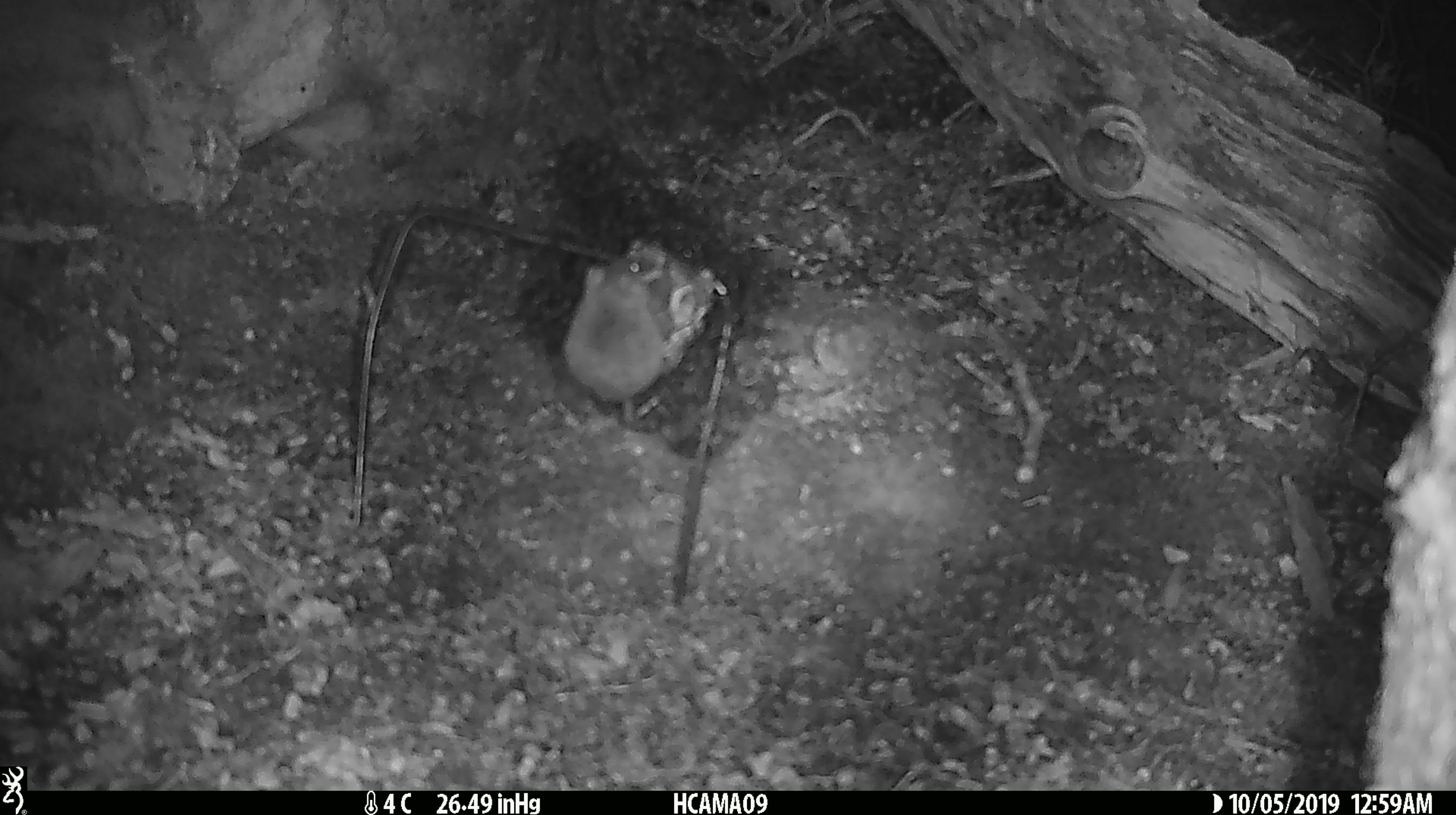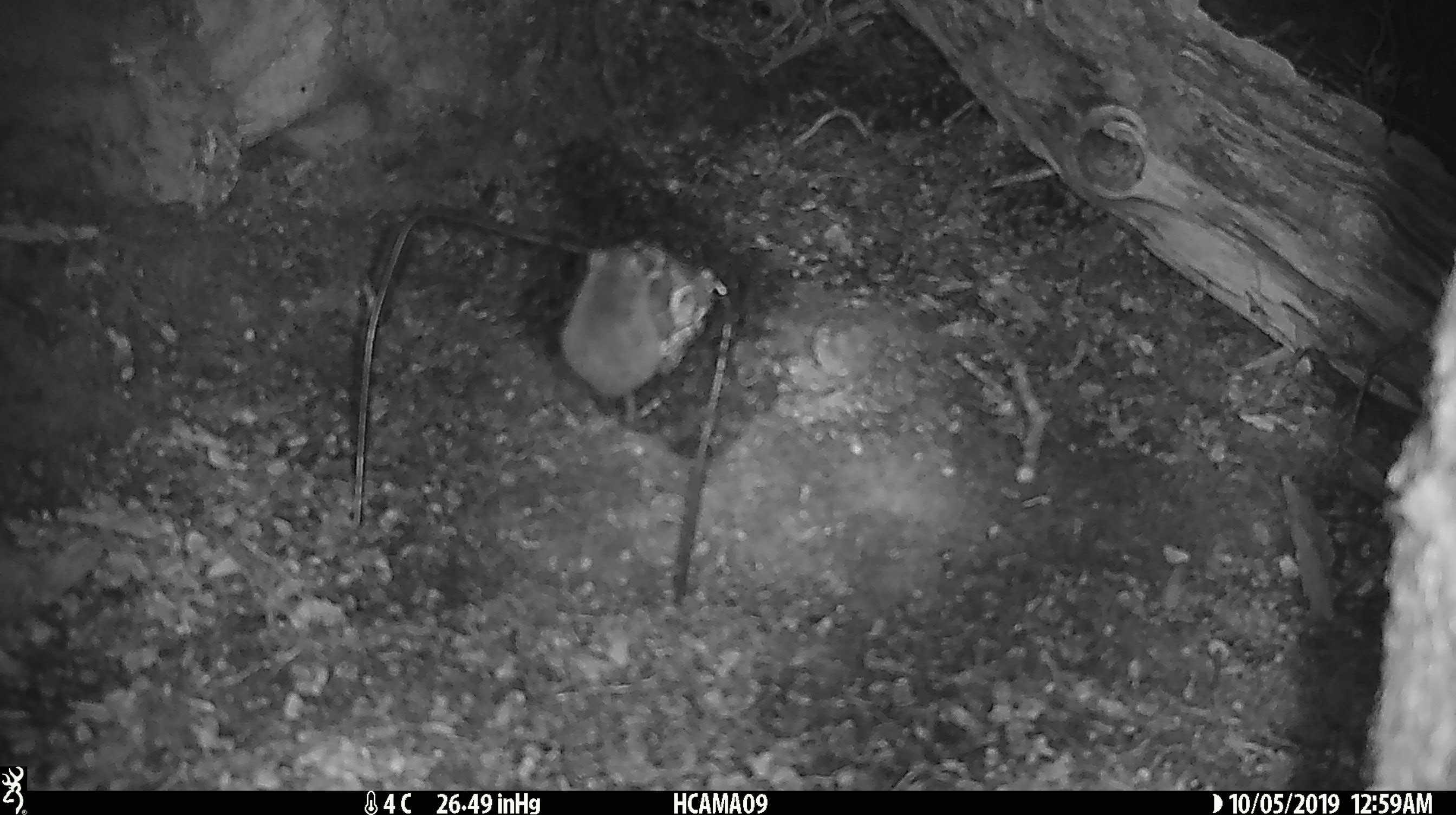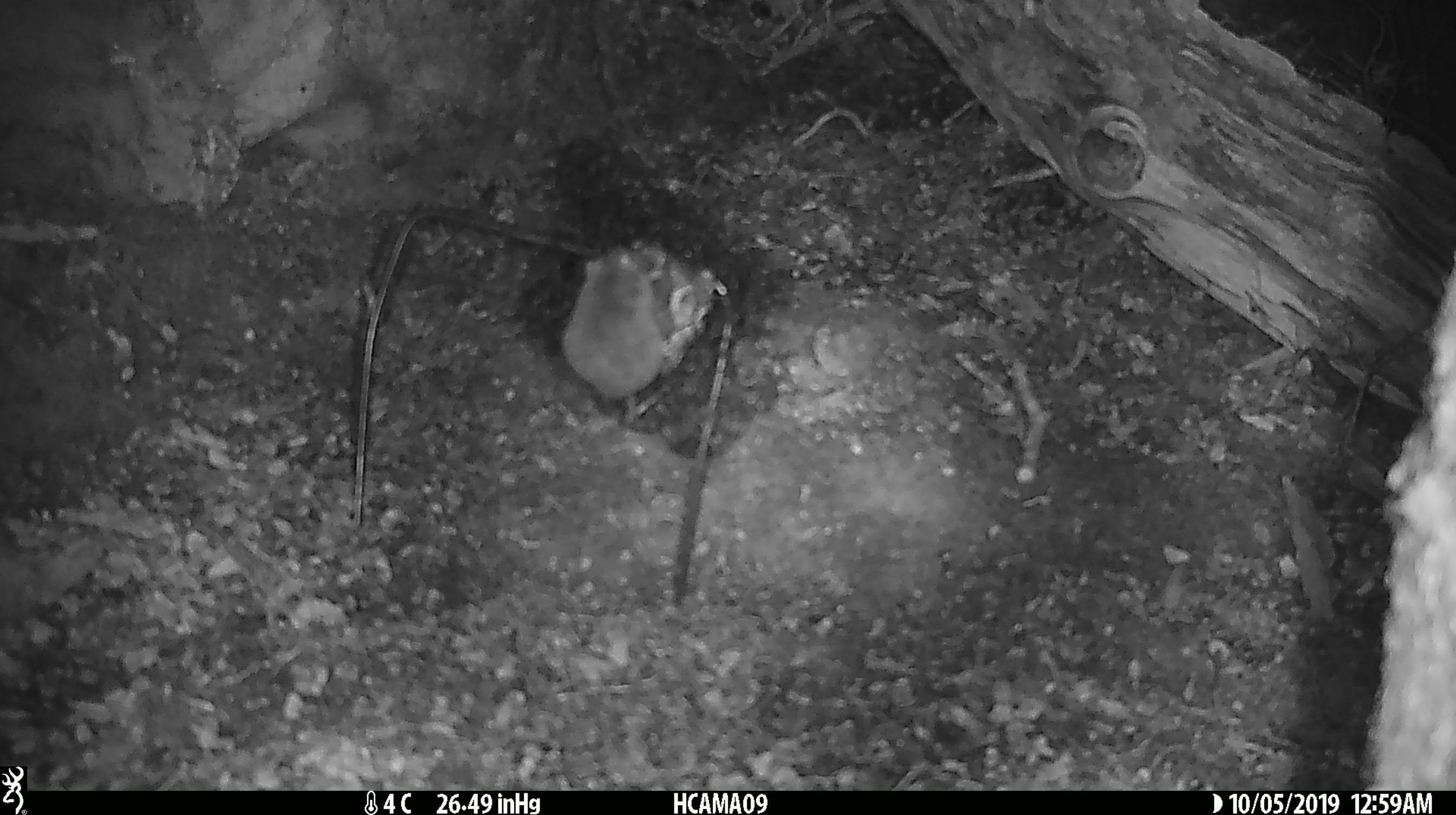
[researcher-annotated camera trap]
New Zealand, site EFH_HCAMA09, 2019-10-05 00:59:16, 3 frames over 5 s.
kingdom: Animalia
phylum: Chordata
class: Mammalia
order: Rodentia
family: Muridae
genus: Mus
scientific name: Mus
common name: mouse